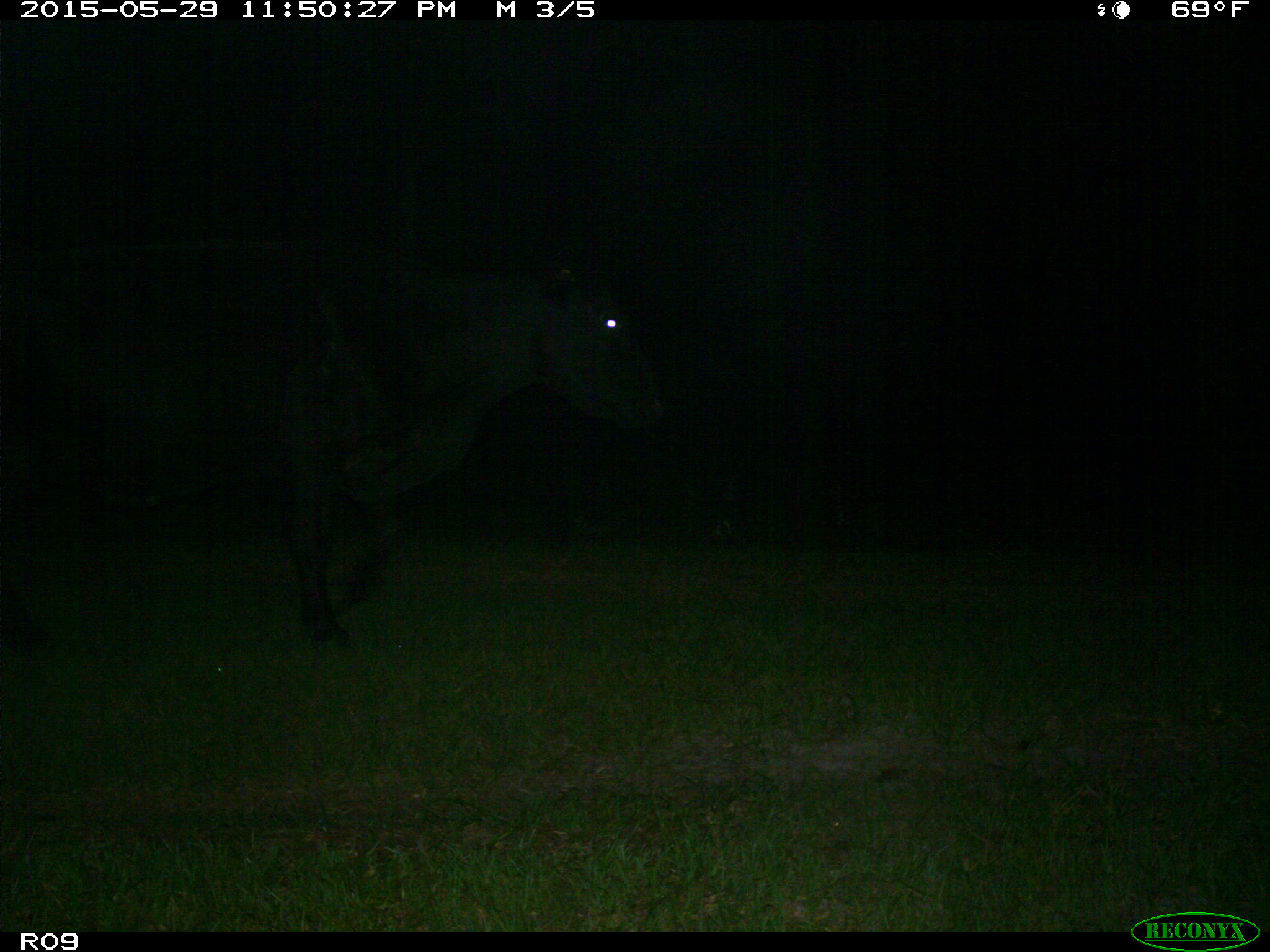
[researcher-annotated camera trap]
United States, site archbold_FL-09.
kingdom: Animalia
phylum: Chordata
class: Mammalia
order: Artiodactyla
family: Bovidae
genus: Bos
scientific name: Bos taurus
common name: domestic cow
Bos taurus (domestic cow).